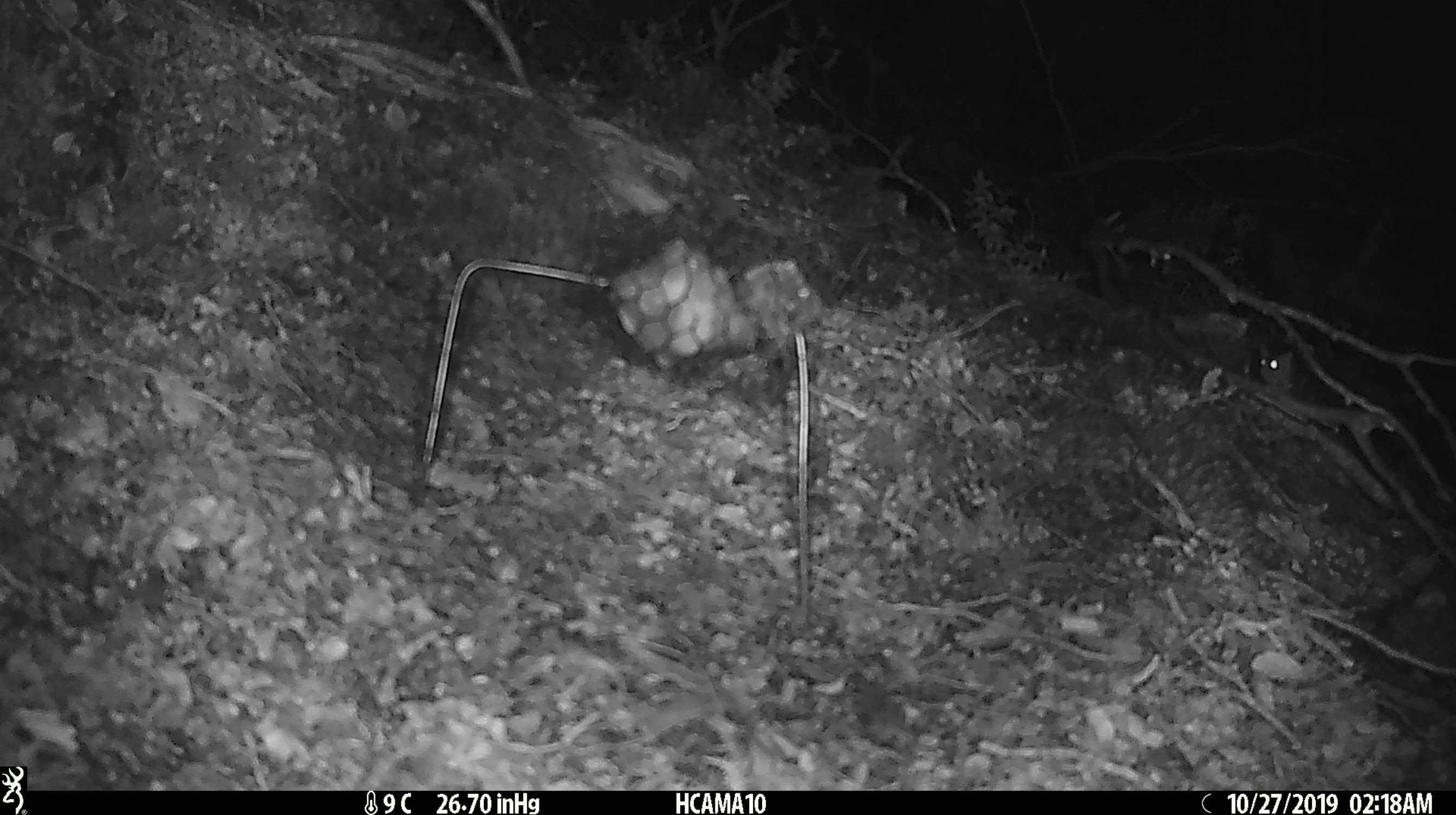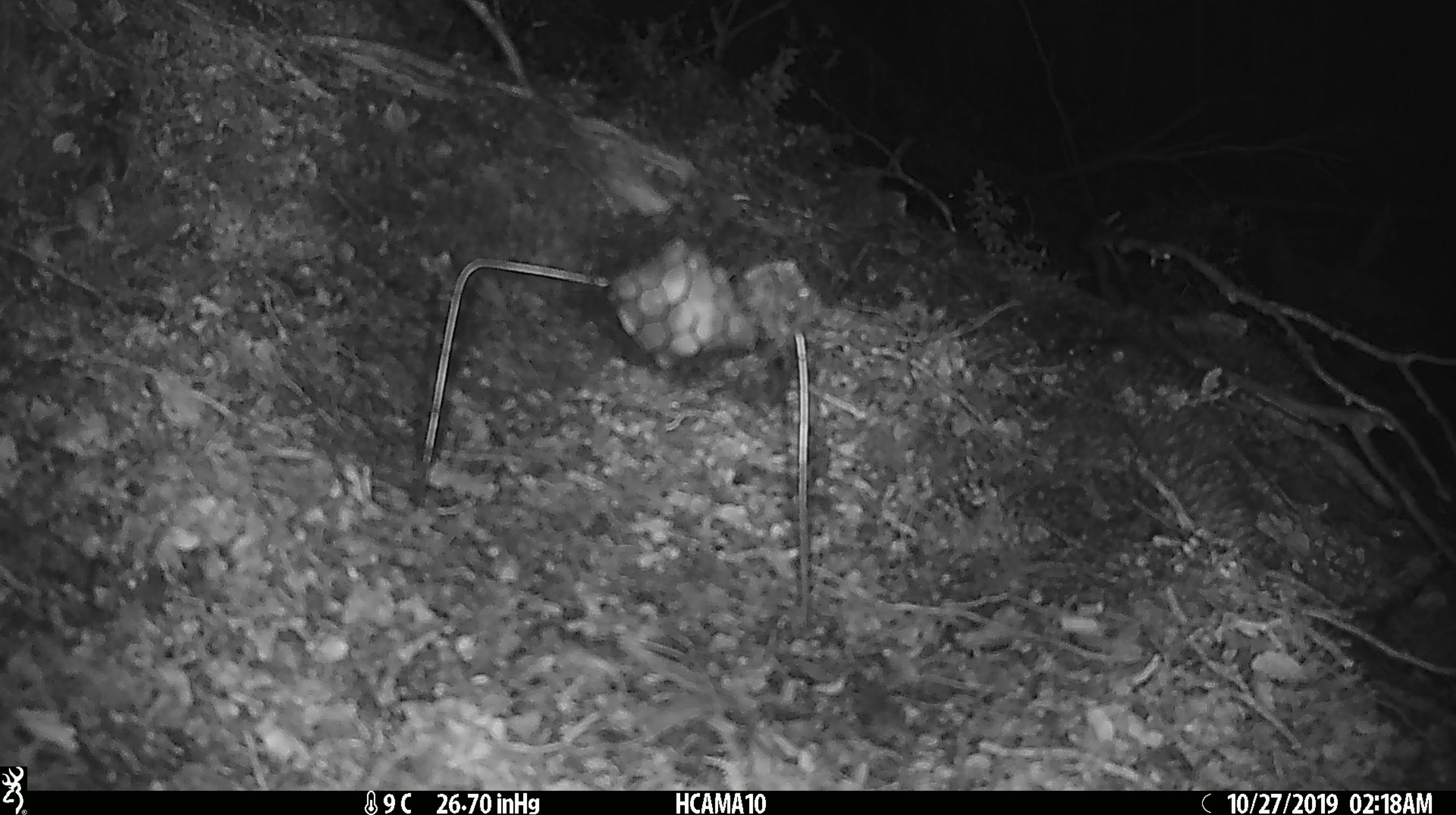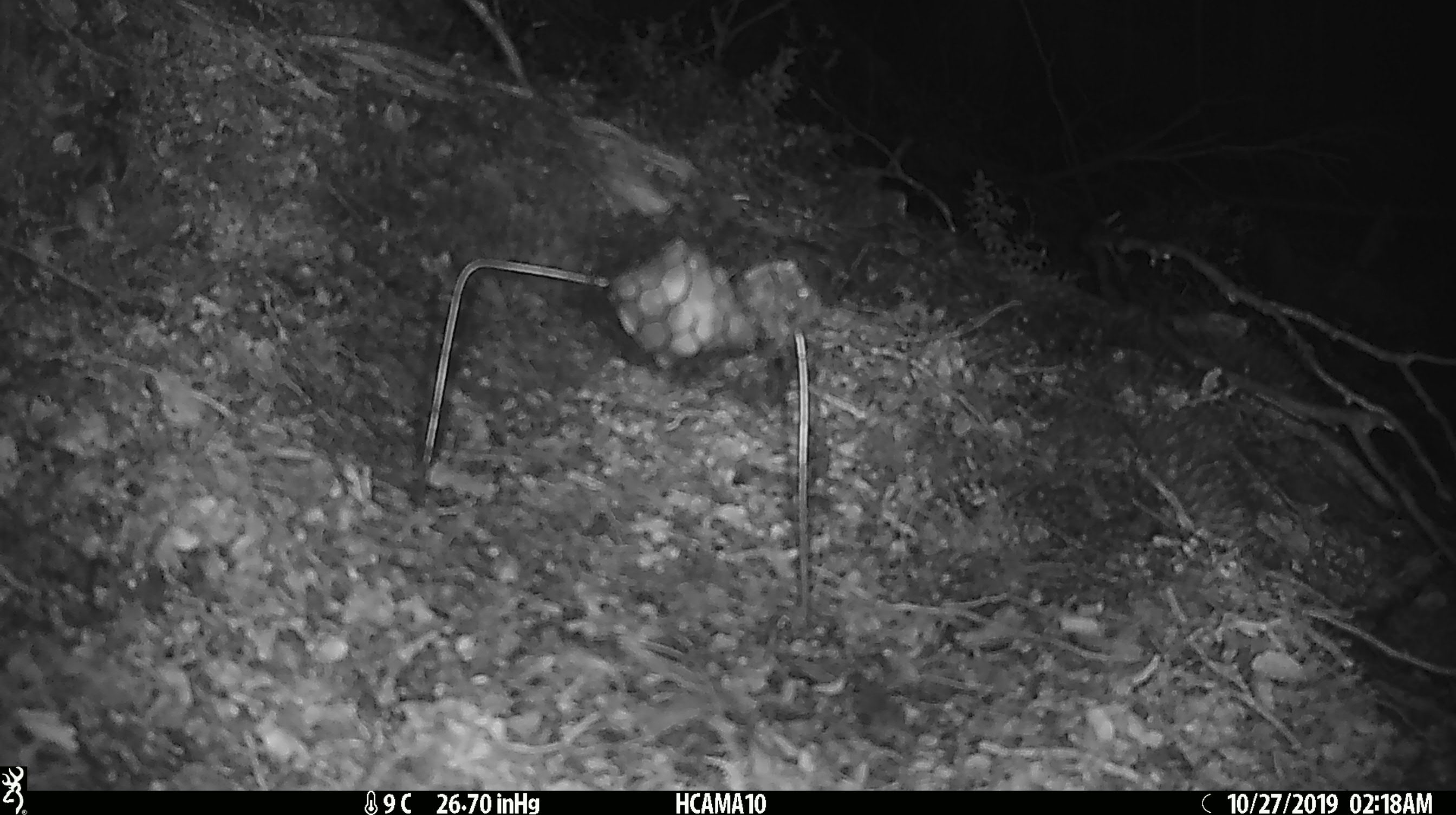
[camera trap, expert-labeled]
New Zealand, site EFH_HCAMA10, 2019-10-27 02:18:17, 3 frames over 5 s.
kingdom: Animalia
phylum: Chordata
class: Mammalia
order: Rodentia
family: Muridae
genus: Mus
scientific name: Mus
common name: mouse